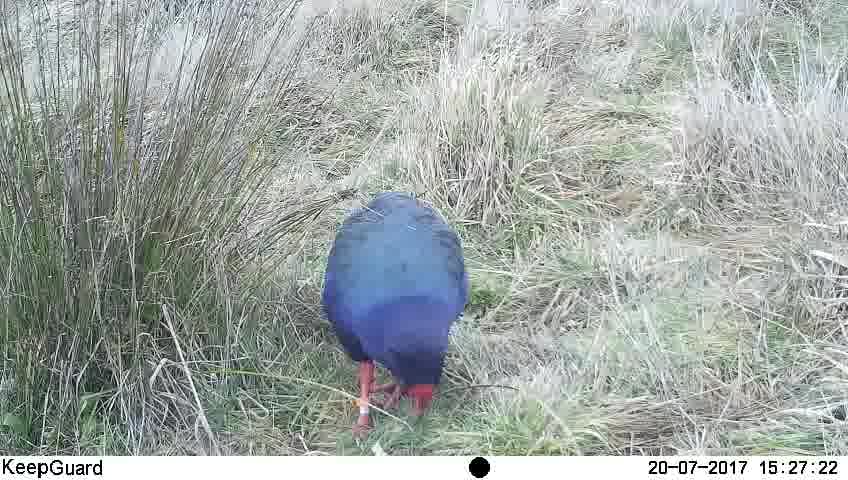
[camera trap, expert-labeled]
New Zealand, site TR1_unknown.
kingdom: Animalia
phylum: Chordata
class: Aves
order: Gruiformes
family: Rallidae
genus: Porphyrio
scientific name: Porphyrio mantelli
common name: takahe